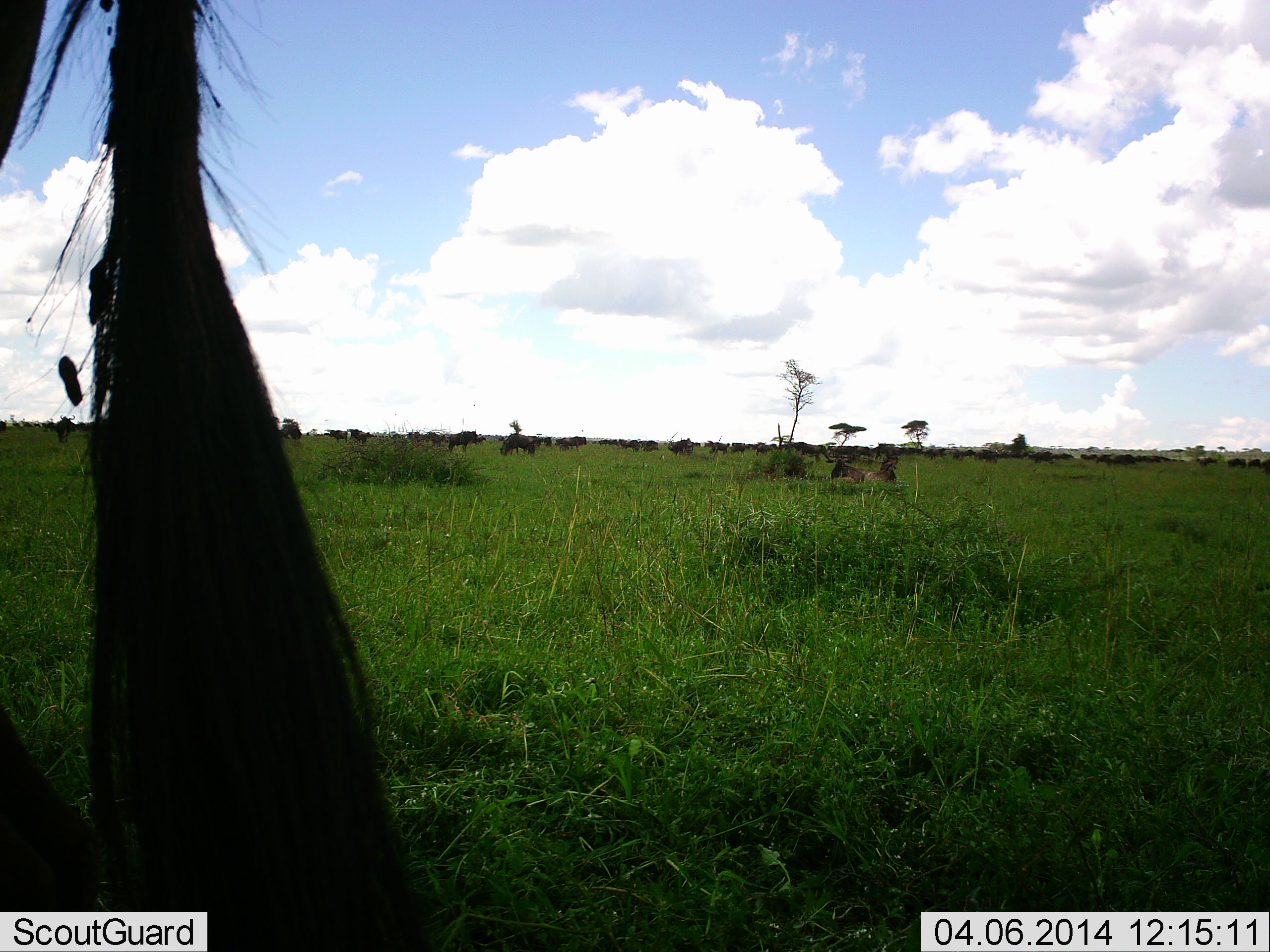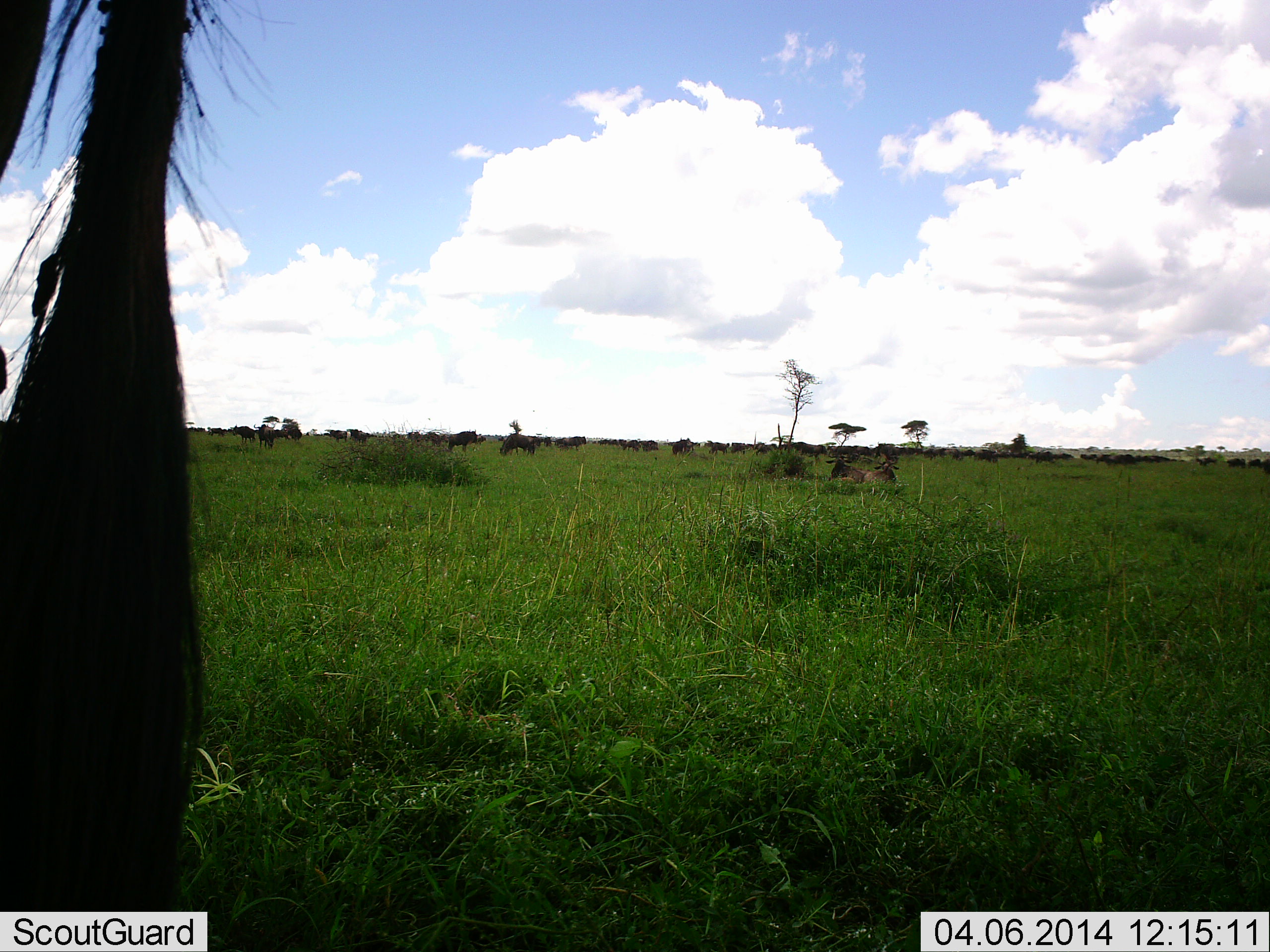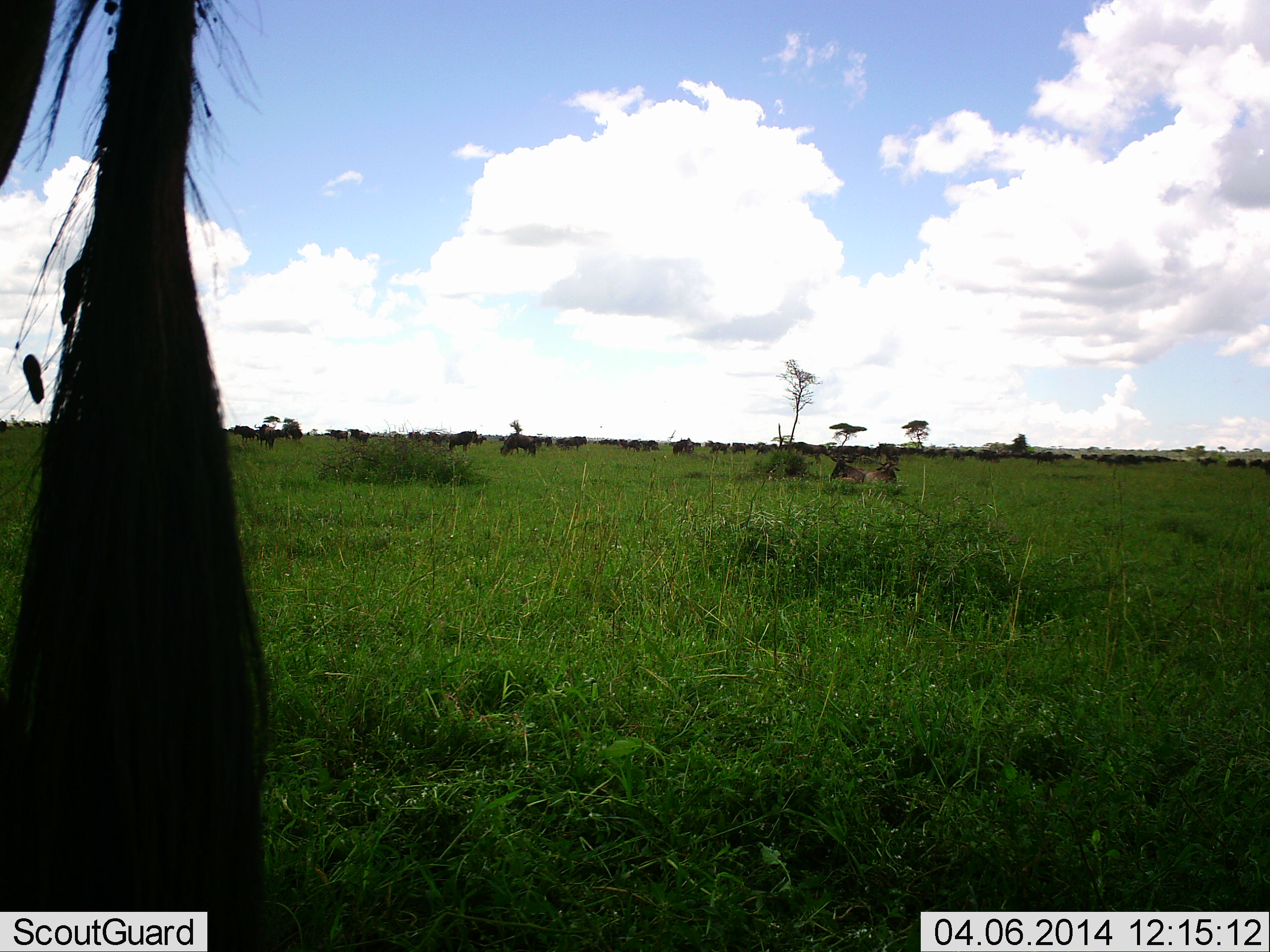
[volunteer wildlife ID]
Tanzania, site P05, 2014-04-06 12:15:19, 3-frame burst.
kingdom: Animalia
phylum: Chordata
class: Mammalia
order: Artiodactyla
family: Bovidae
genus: Connochaetes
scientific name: Connochaetes taurinus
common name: blue wildebeest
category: wildebeest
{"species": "wildebeest (blue wildebeest) (Connochaetes taurinus)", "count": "11-50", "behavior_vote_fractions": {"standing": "60%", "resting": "80%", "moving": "20%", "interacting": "0%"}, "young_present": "0%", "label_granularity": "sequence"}